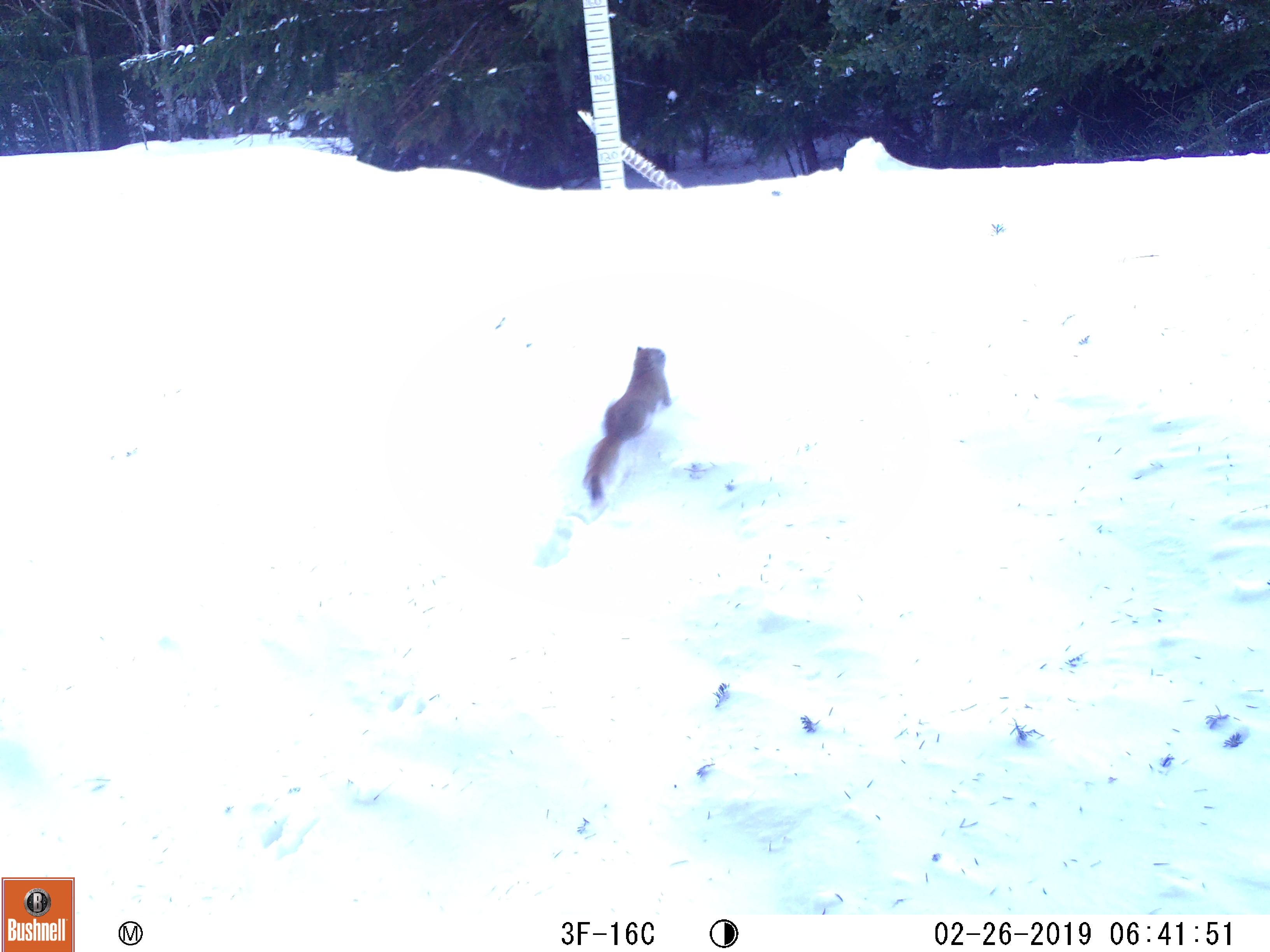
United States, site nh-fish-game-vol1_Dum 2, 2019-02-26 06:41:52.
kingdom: Animalia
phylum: Chordata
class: Mammalia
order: Rodentia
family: Sciuridae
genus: Tamiasciurus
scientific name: Tamiasciurus hudsonicus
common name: red squirrel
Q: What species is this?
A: Red squirrel (Tamiasciurus hudsonicus).